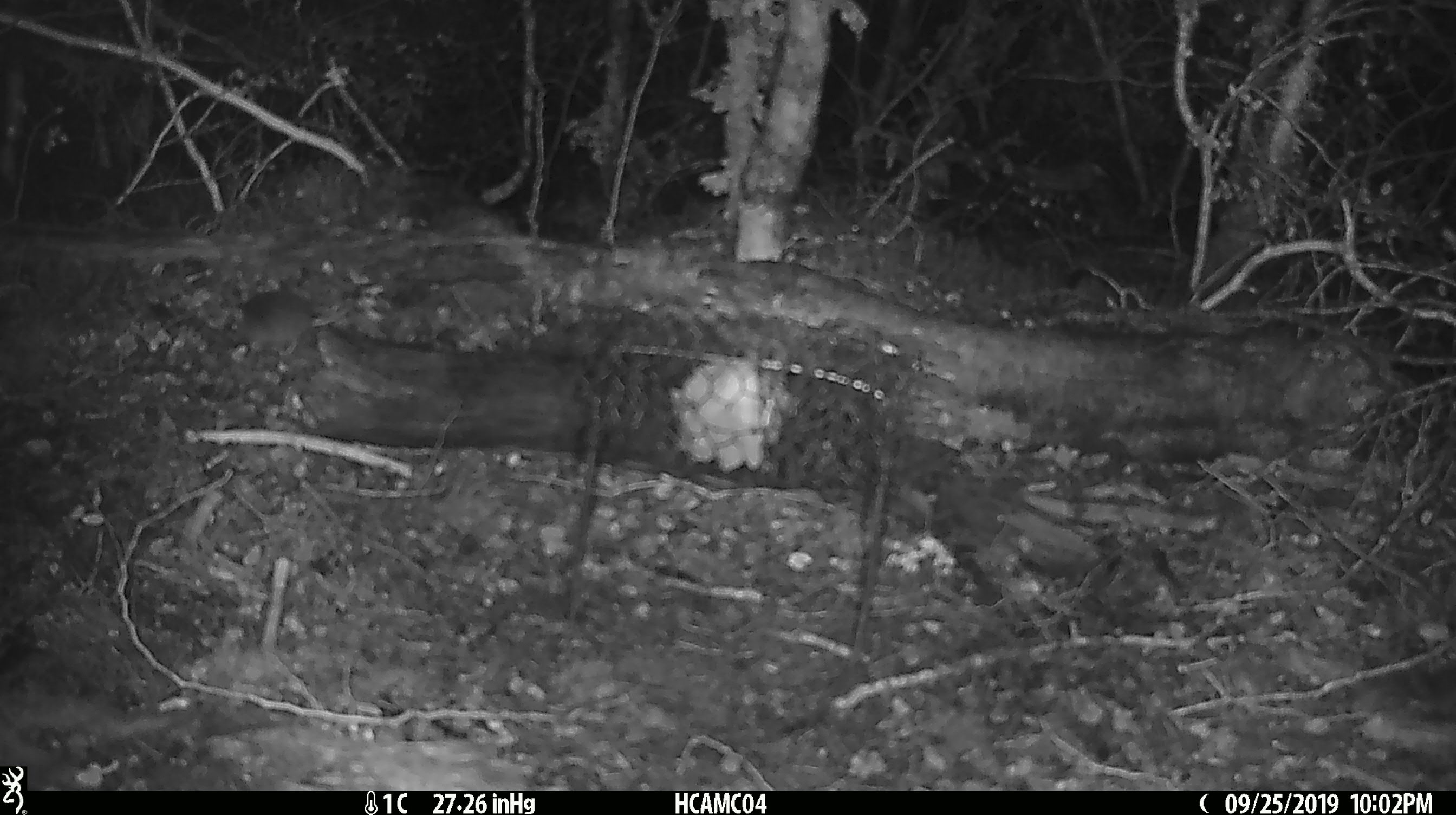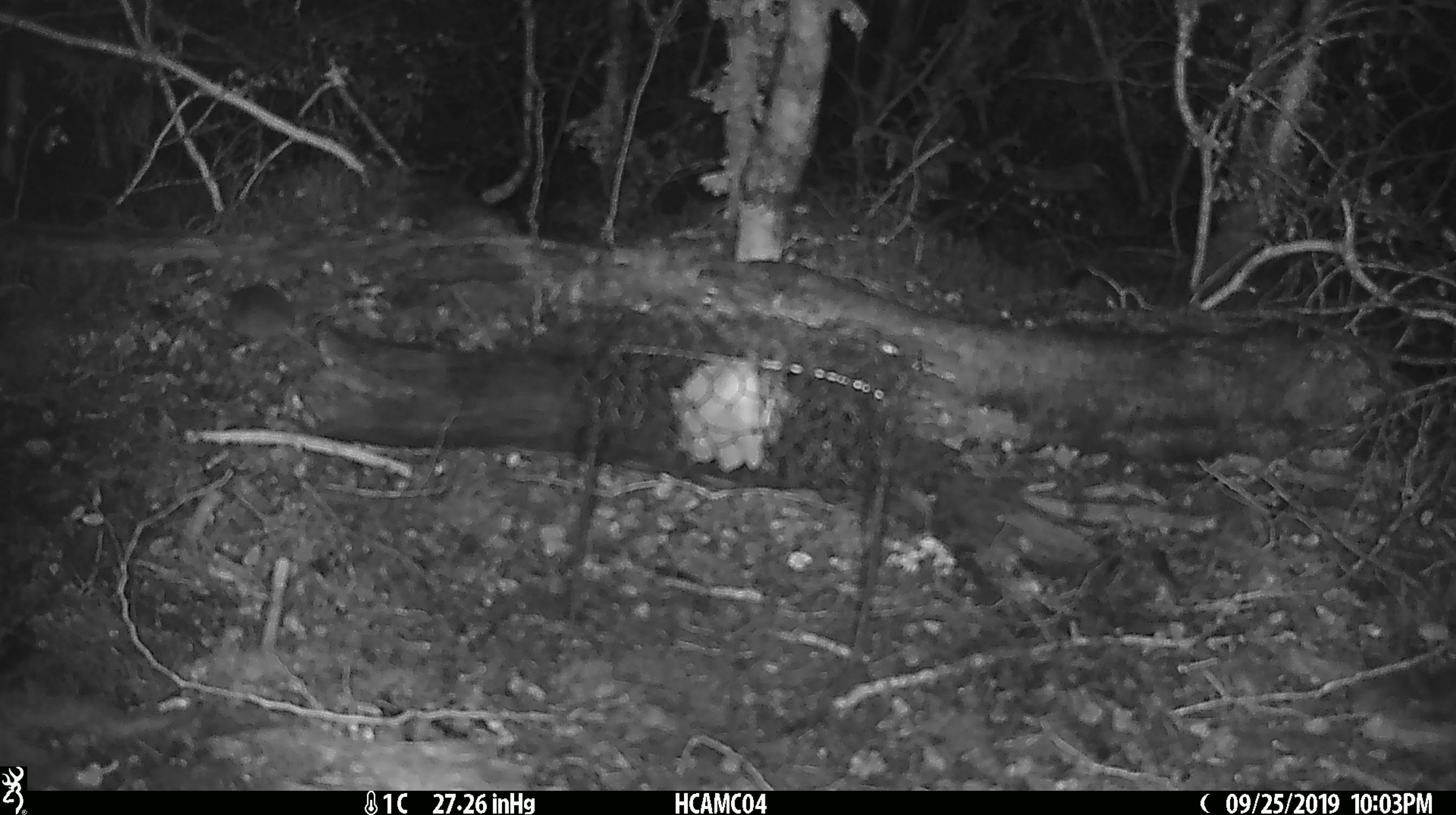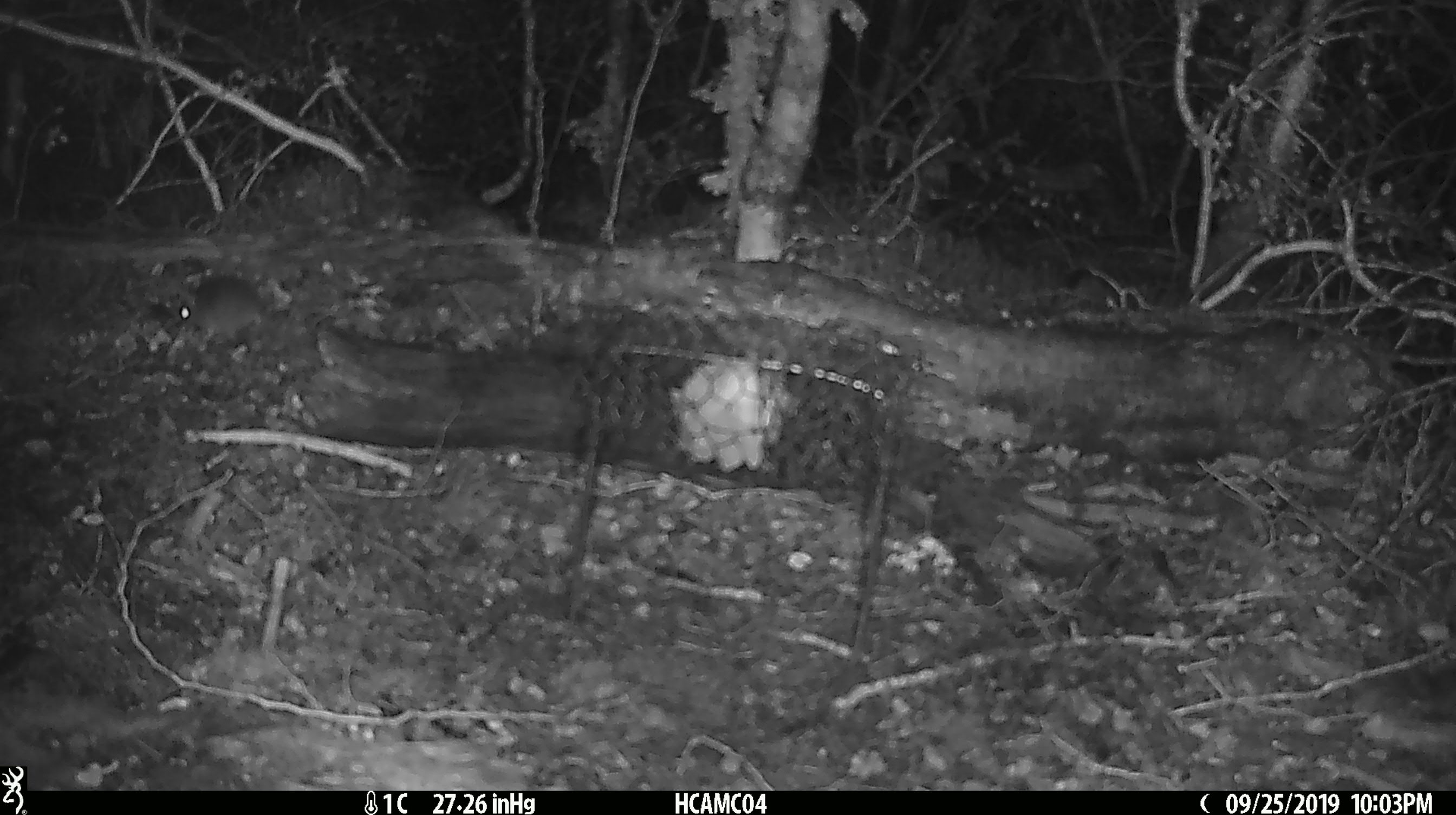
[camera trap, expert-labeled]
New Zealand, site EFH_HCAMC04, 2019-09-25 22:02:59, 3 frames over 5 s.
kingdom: Animalia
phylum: Chordata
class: Mammalia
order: Rodentia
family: Muridae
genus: Mus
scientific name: Mus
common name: mouse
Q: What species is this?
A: Mouse (Mus).